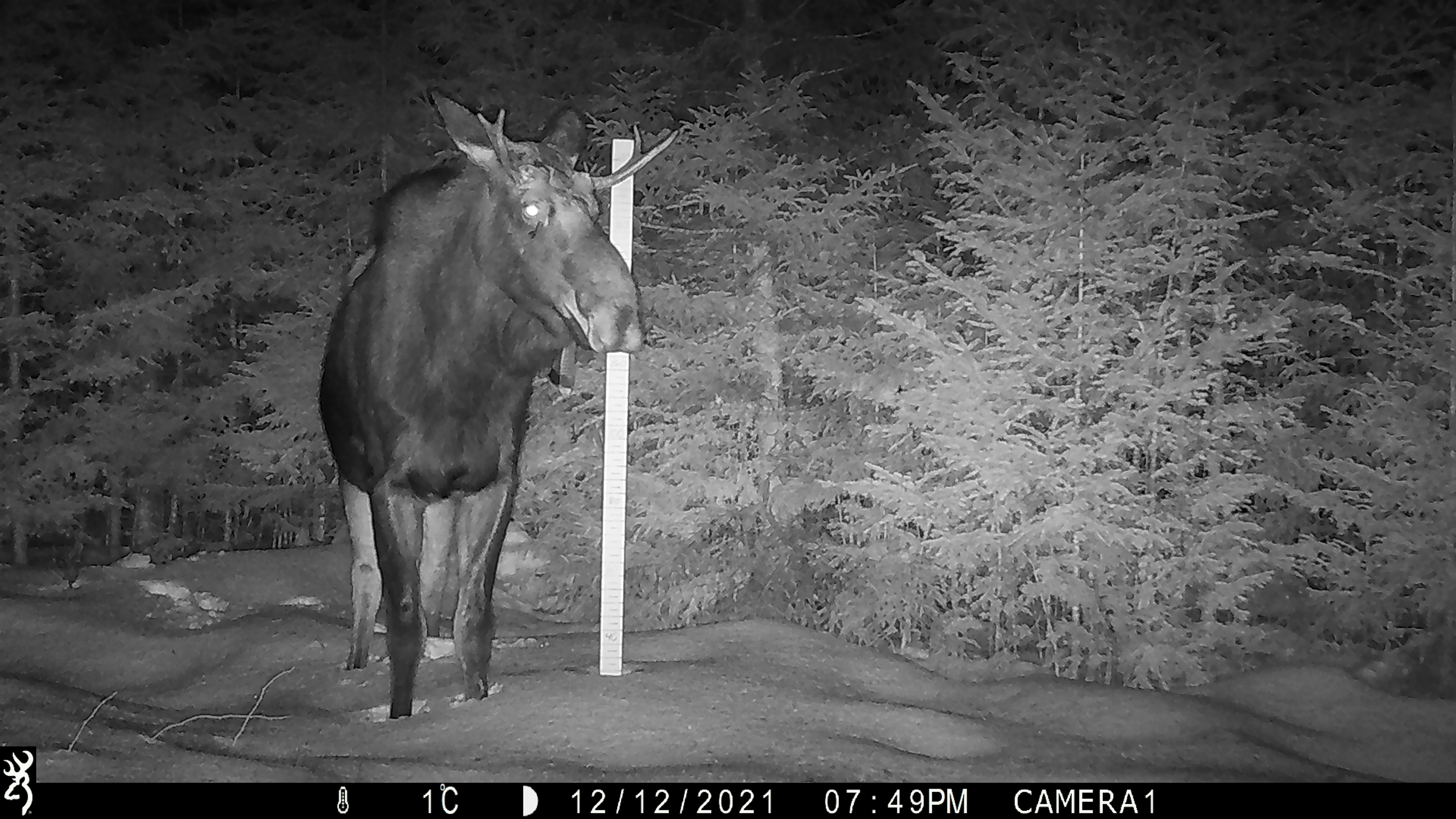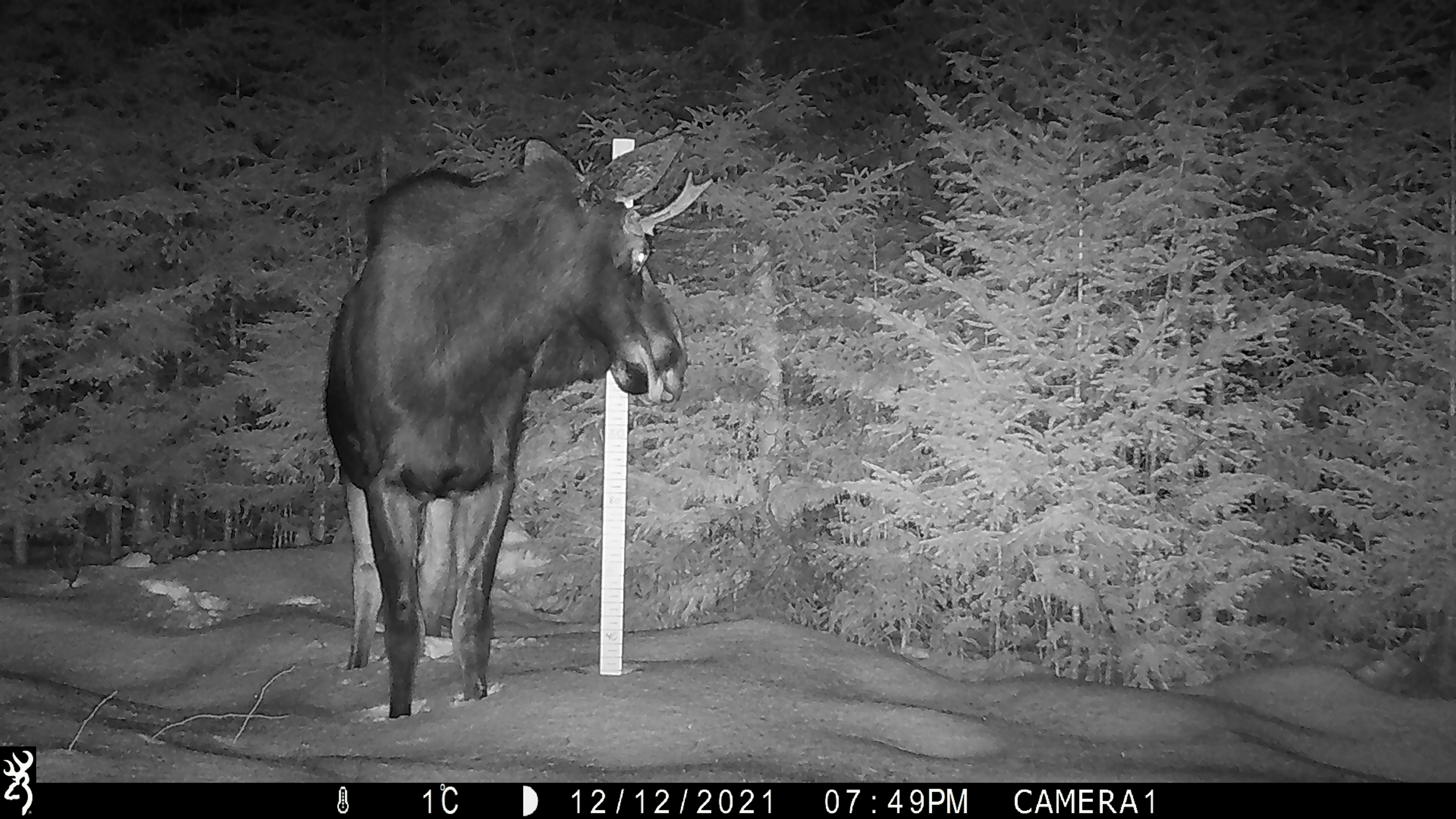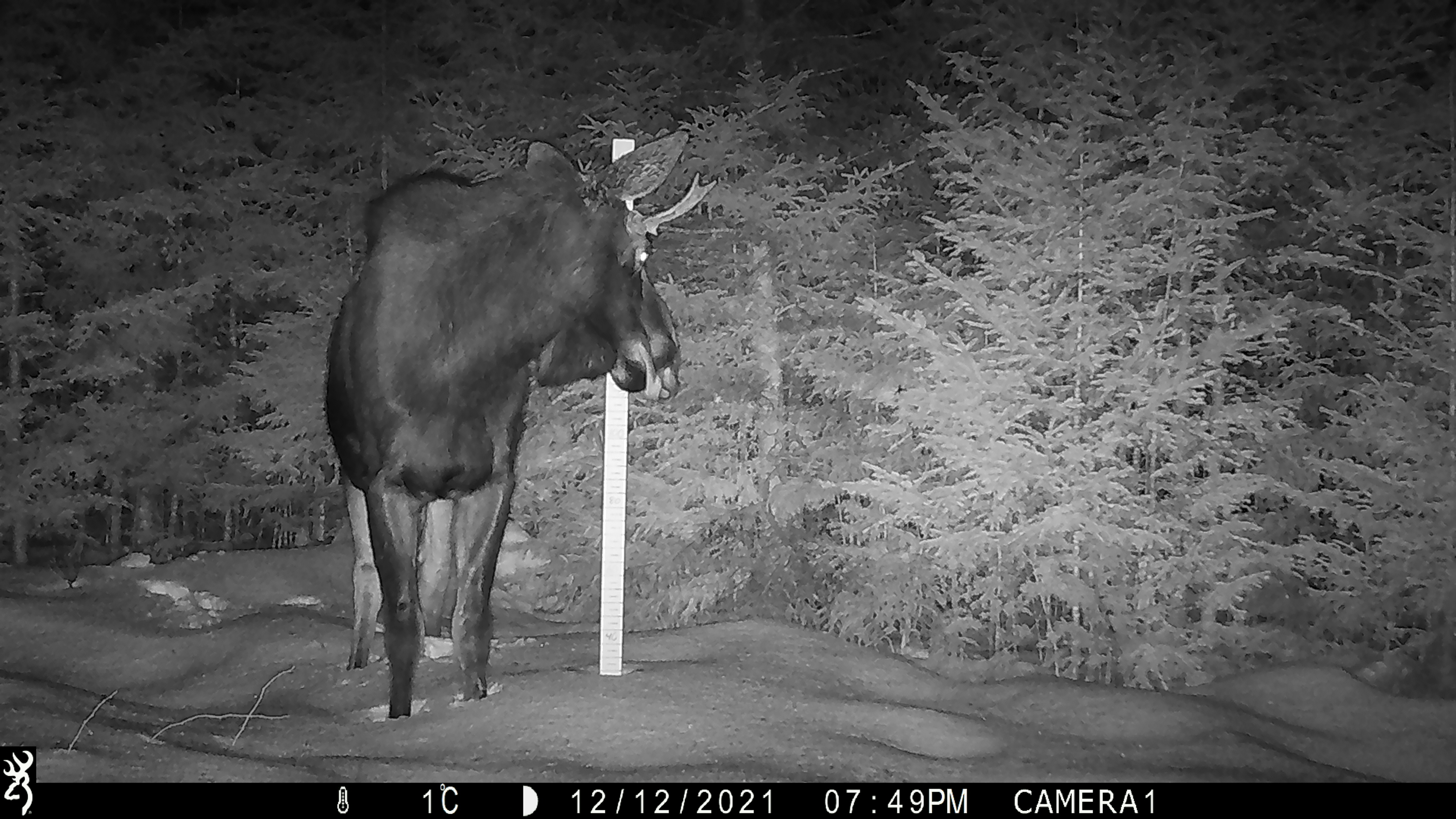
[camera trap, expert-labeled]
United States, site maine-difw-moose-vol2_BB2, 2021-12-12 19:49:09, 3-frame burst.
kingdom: Animalia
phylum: Chordata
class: Mammalia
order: Artiodactyla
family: Cervidae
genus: Alces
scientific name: Alces alces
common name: moose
Moose (Alces alces).